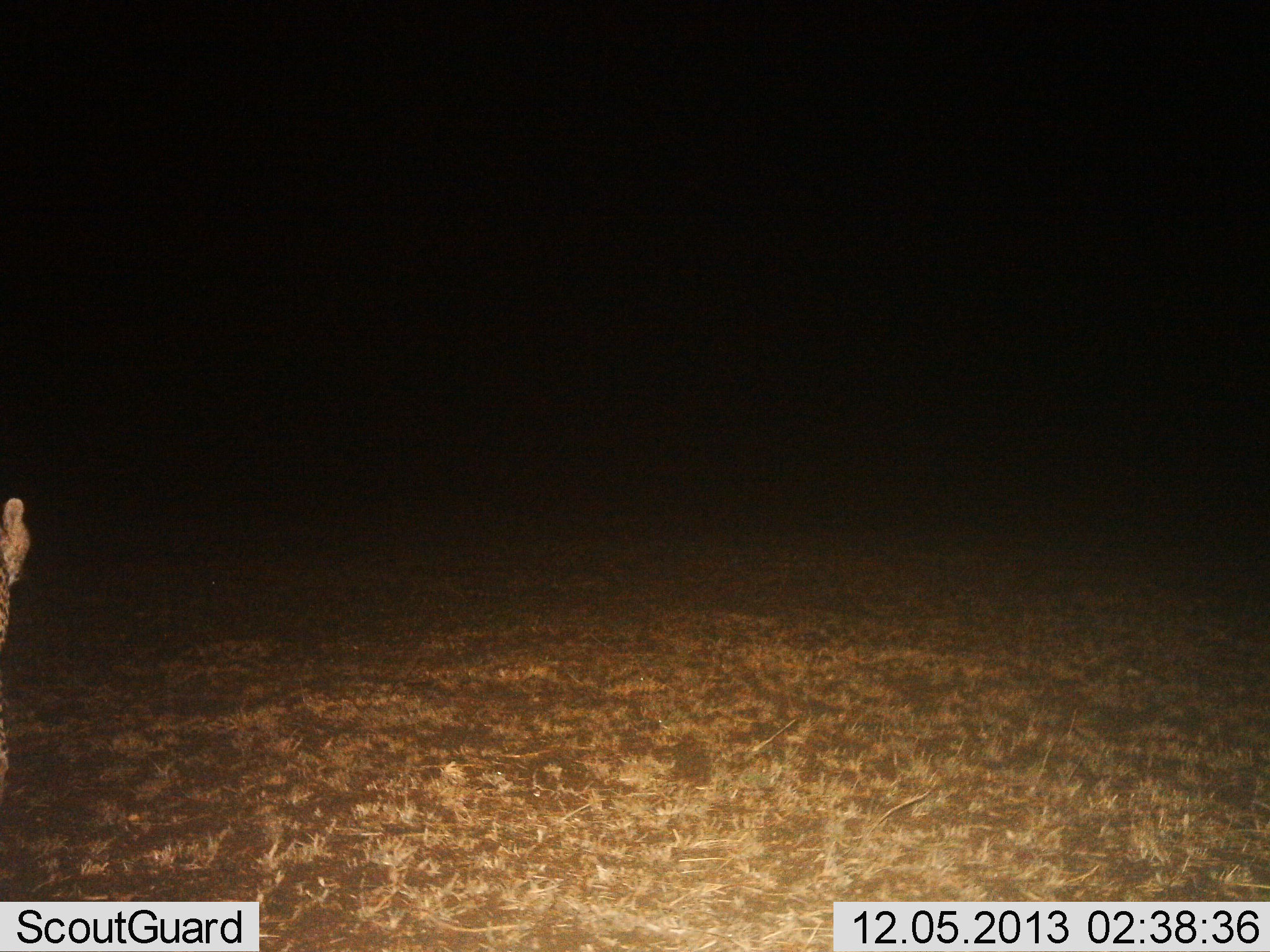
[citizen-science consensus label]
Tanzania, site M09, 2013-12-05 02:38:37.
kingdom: Animalia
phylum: Chordata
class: Mammalia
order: Carnivora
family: Felidae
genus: Acinonyx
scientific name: Acinonyx jubatus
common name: cheetah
Cheetah (Acinonyx jubatus), count 1. Behavior (volunteer vote fractions): standing 80%, resting 0%, moving 20%, interacting 0%. Young present (vote fraction): 0%. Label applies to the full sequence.